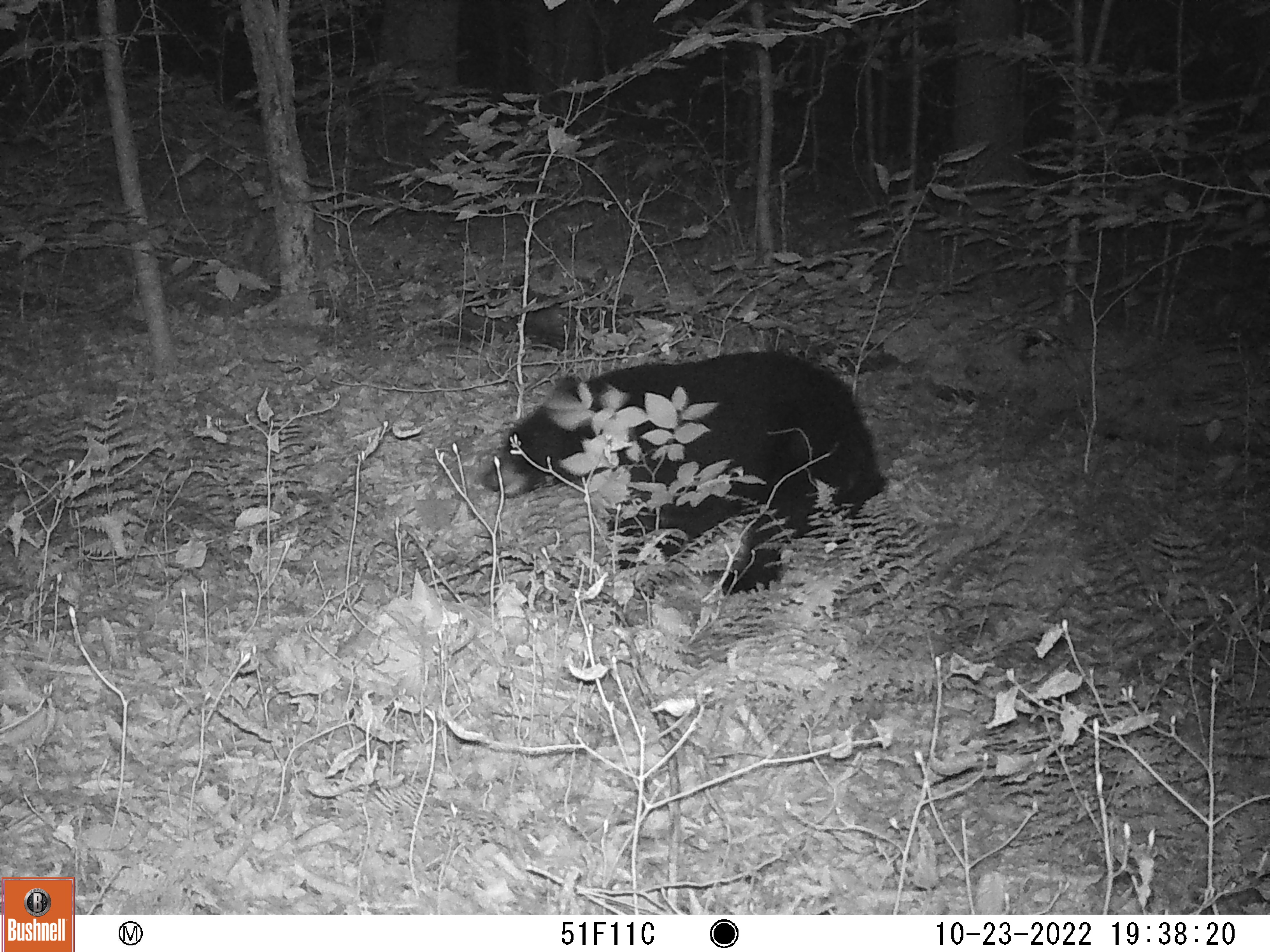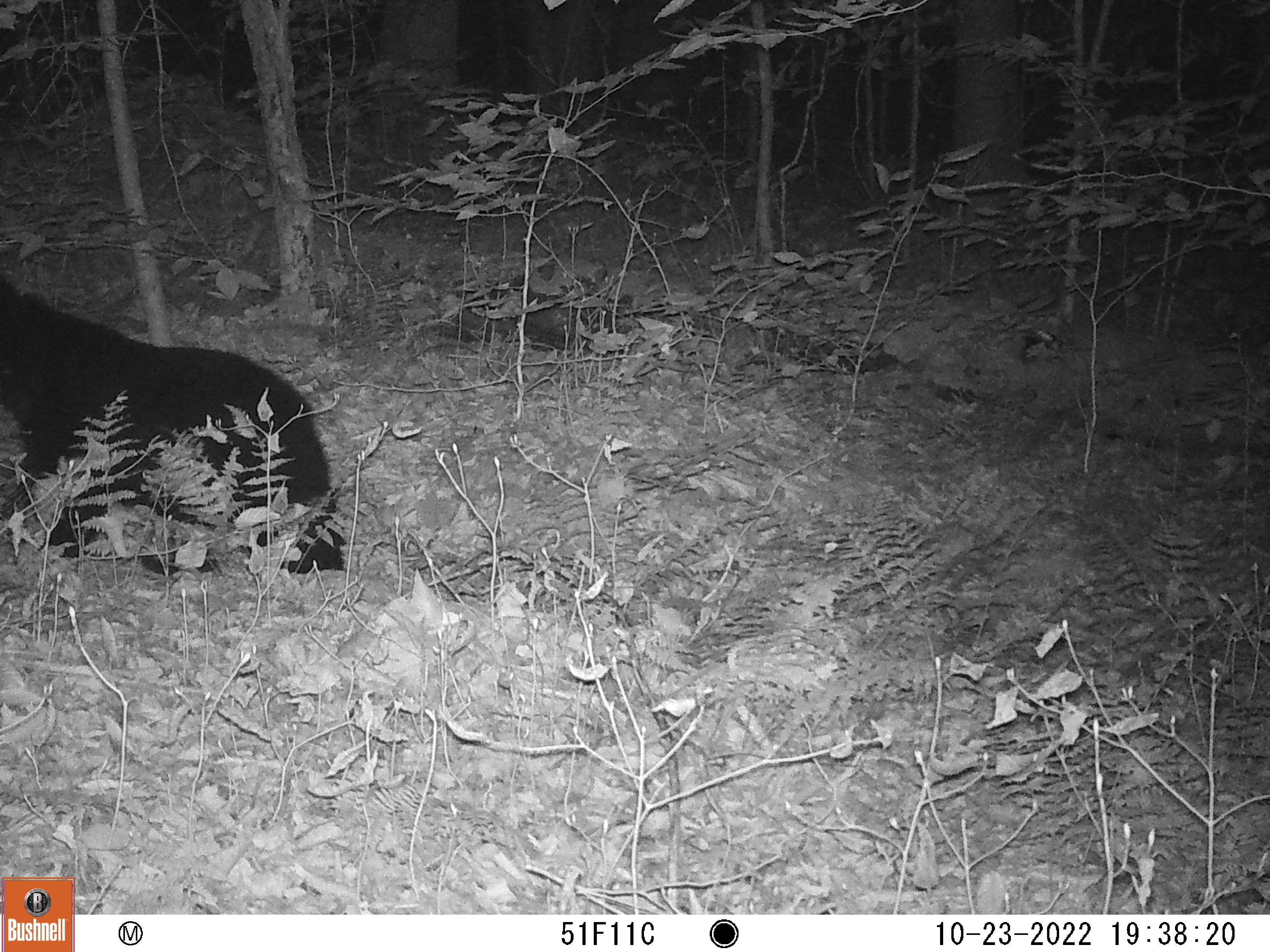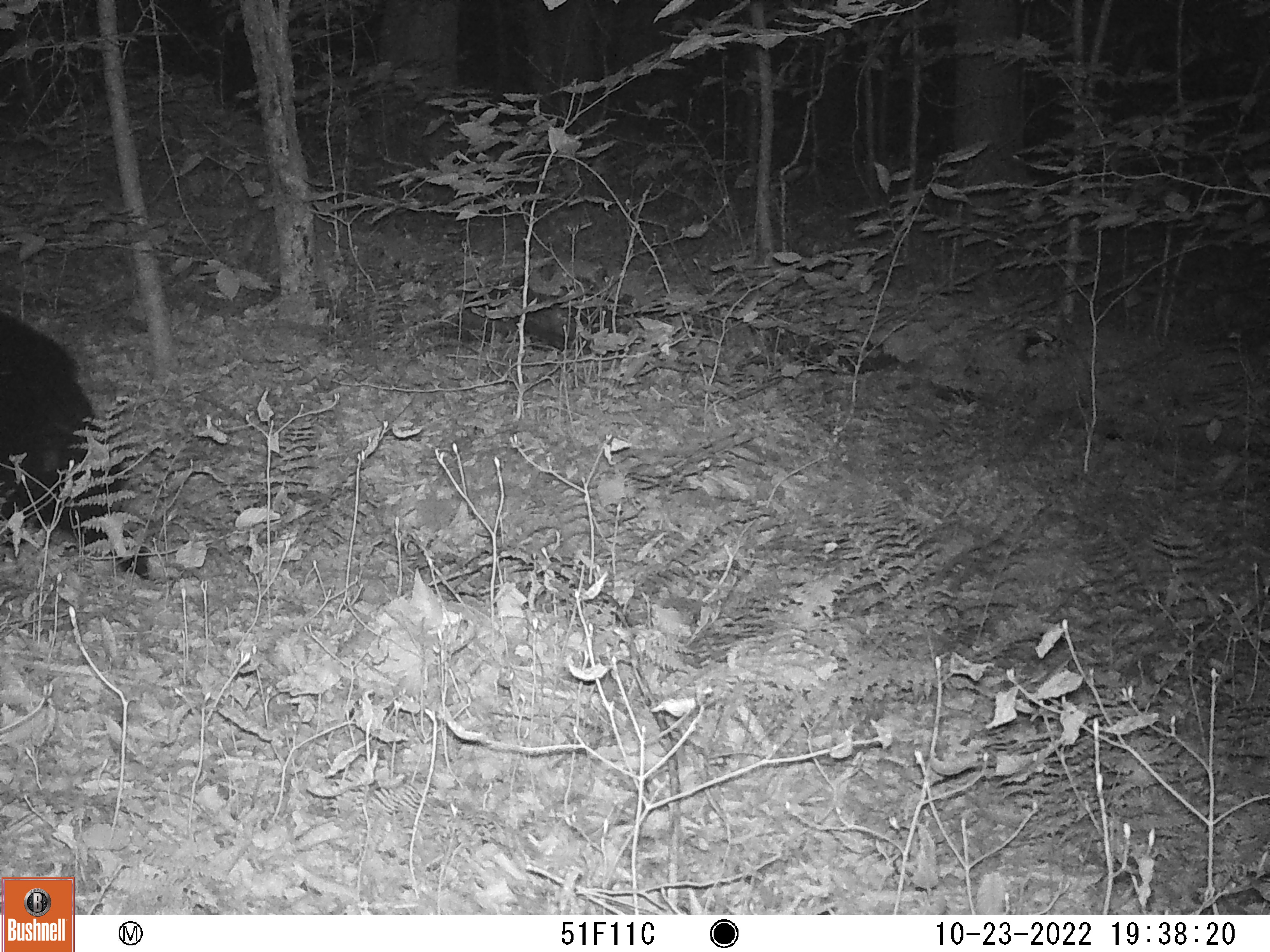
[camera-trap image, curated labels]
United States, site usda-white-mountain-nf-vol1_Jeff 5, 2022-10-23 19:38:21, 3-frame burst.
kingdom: Animalia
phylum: Chordata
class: Mammalia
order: Carnivora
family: Ursidae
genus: Ursus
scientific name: Ursus americanus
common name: black bear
Black bear (Ursus americanus).